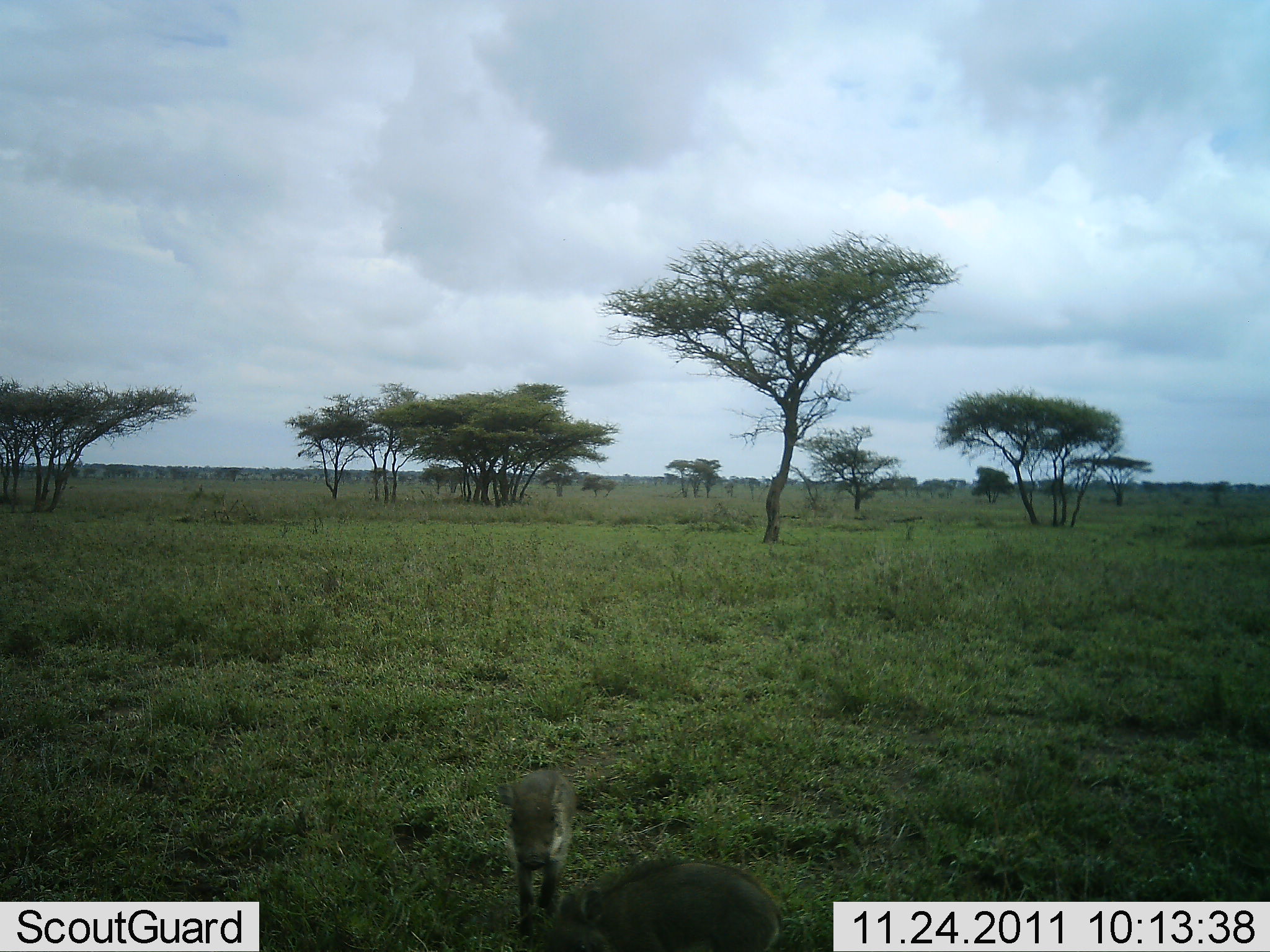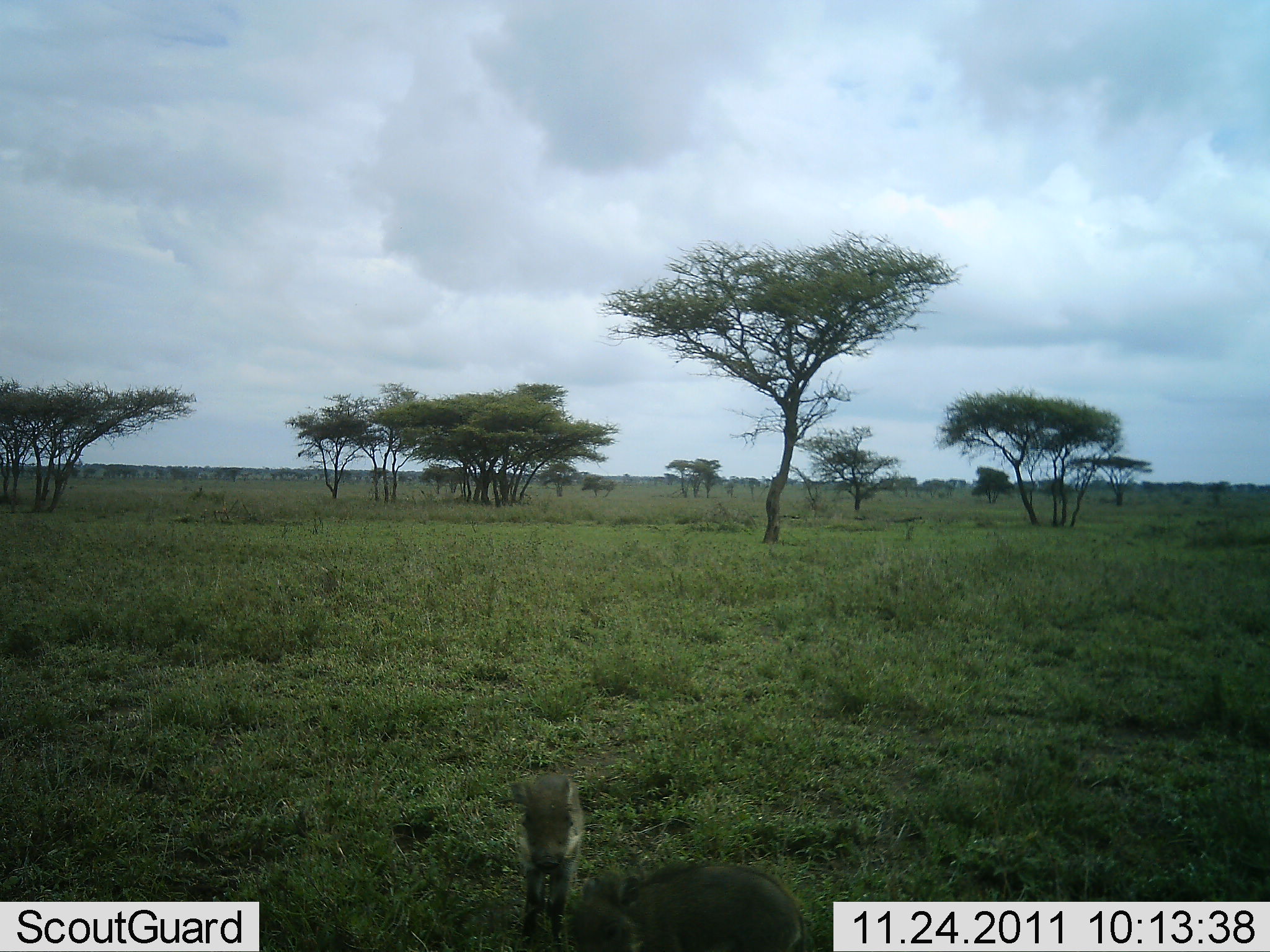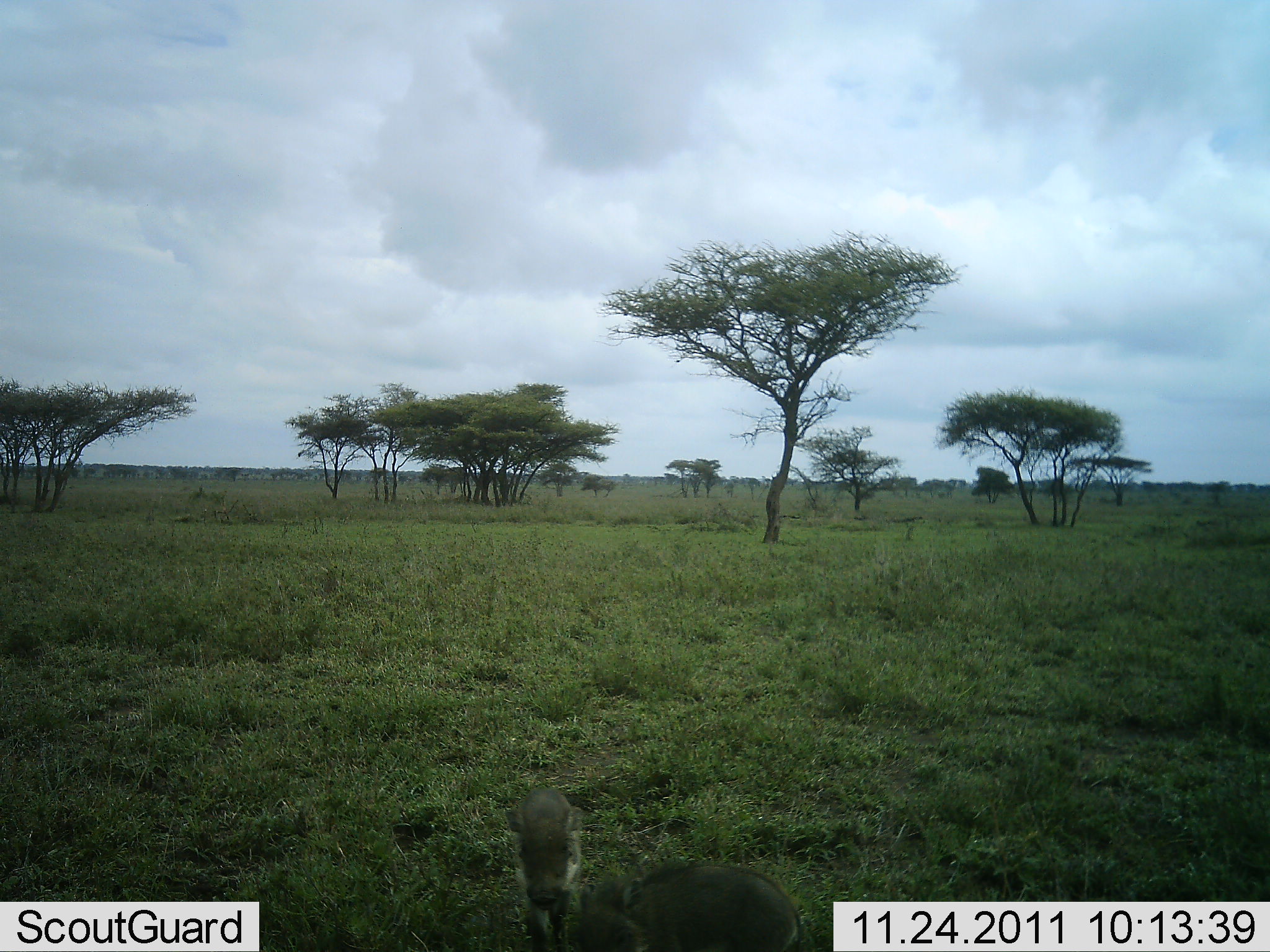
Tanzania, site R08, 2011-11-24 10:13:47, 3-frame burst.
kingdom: Animalia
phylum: Chordata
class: Aves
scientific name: Aves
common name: bird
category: otherbird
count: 1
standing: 50%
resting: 0%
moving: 33%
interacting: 0%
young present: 0%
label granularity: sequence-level